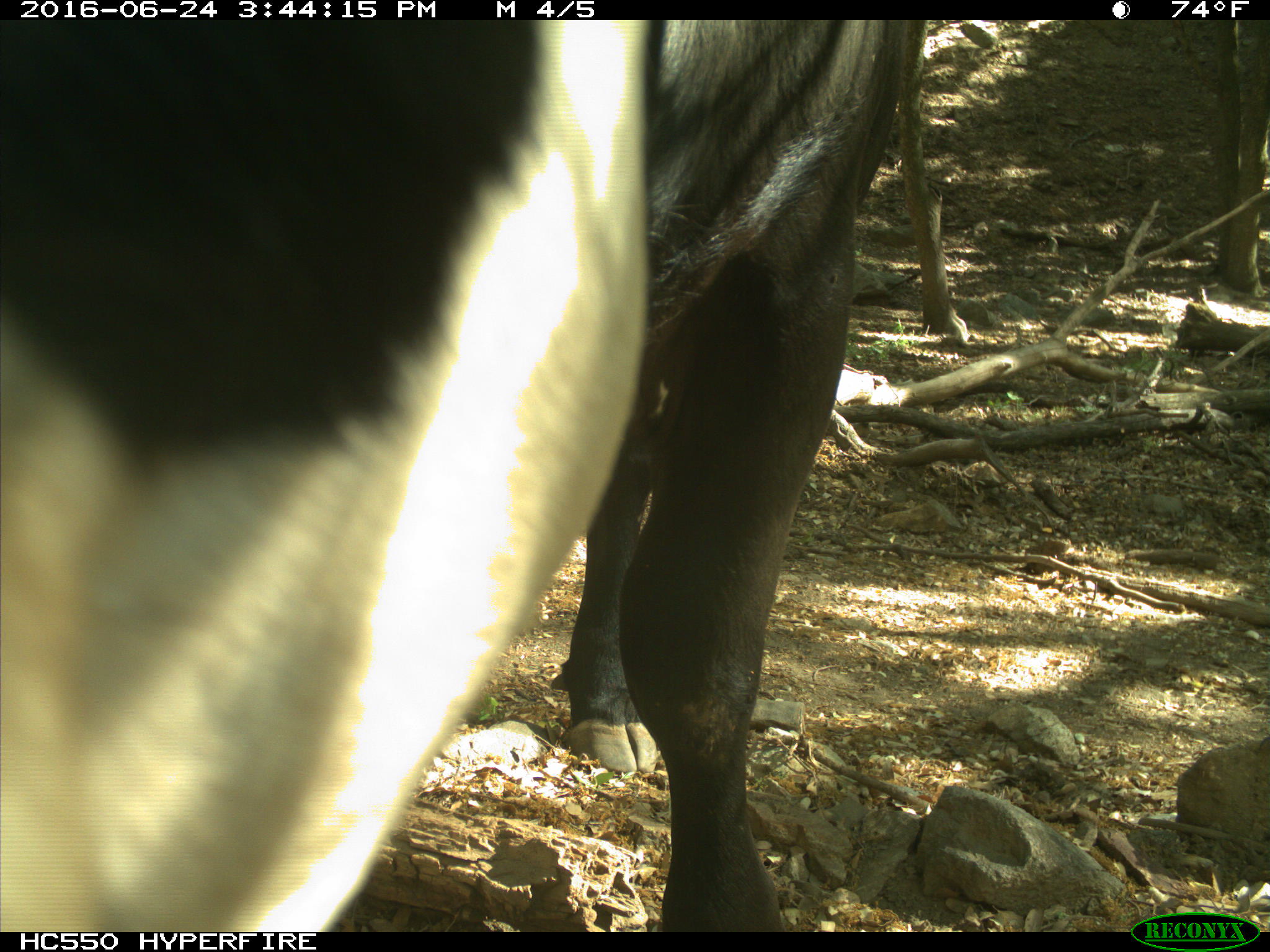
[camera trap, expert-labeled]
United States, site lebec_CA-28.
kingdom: Animalia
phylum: Chordata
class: Mammalia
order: Artiodactyla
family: Bovidae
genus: Bos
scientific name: Bos taurus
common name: domestic cow